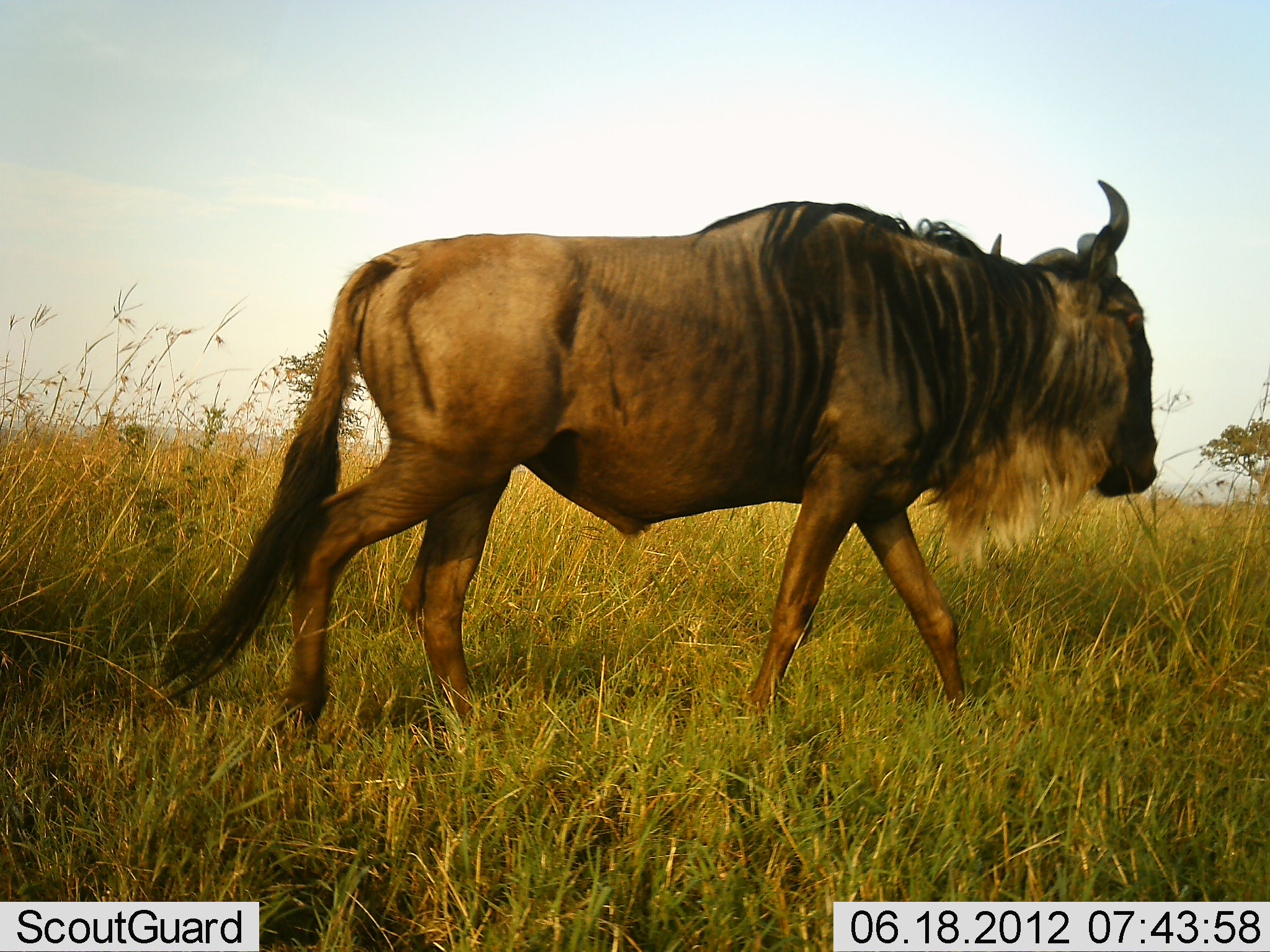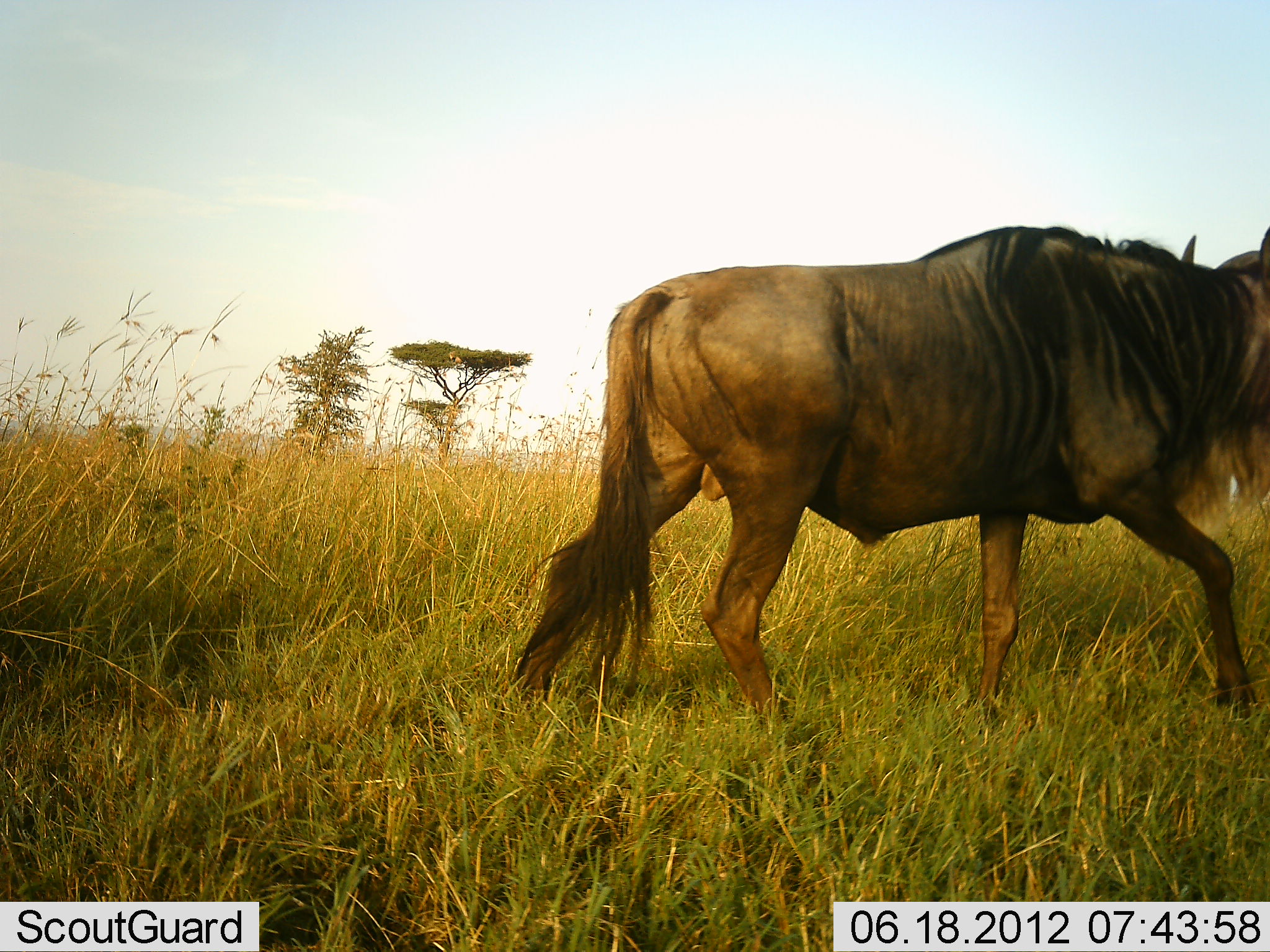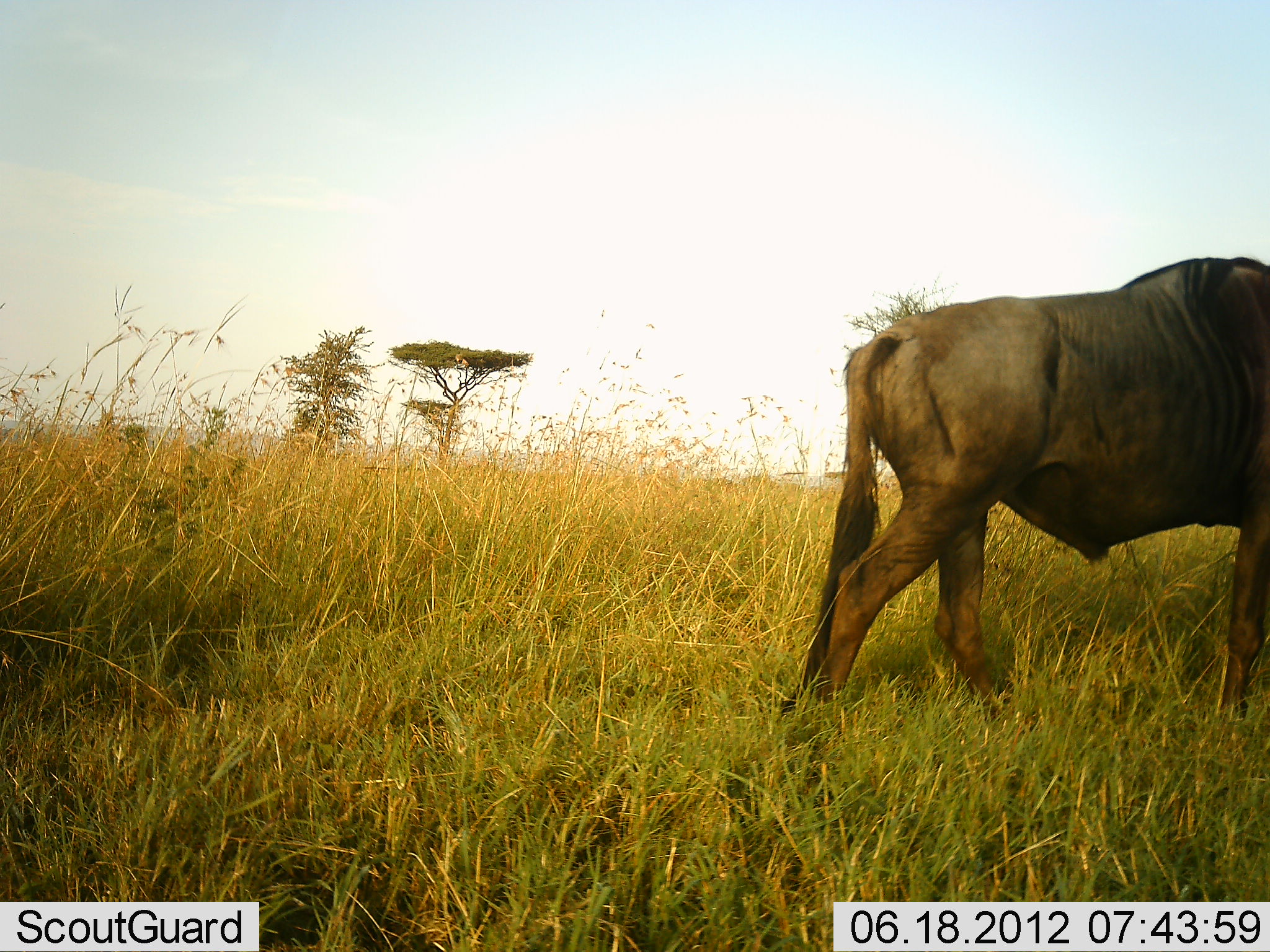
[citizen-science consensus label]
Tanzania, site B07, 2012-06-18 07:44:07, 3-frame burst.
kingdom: Animalia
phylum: Chordata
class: Mammalia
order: Artiodactyla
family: Bovidae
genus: Connochaetes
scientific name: Connochaetes taurinus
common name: blue wildebeest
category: wildebeest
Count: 1.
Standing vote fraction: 0%.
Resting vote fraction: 0%.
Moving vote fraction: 100%.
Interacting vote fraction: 0%.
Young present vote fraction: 0%.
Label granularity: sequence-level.